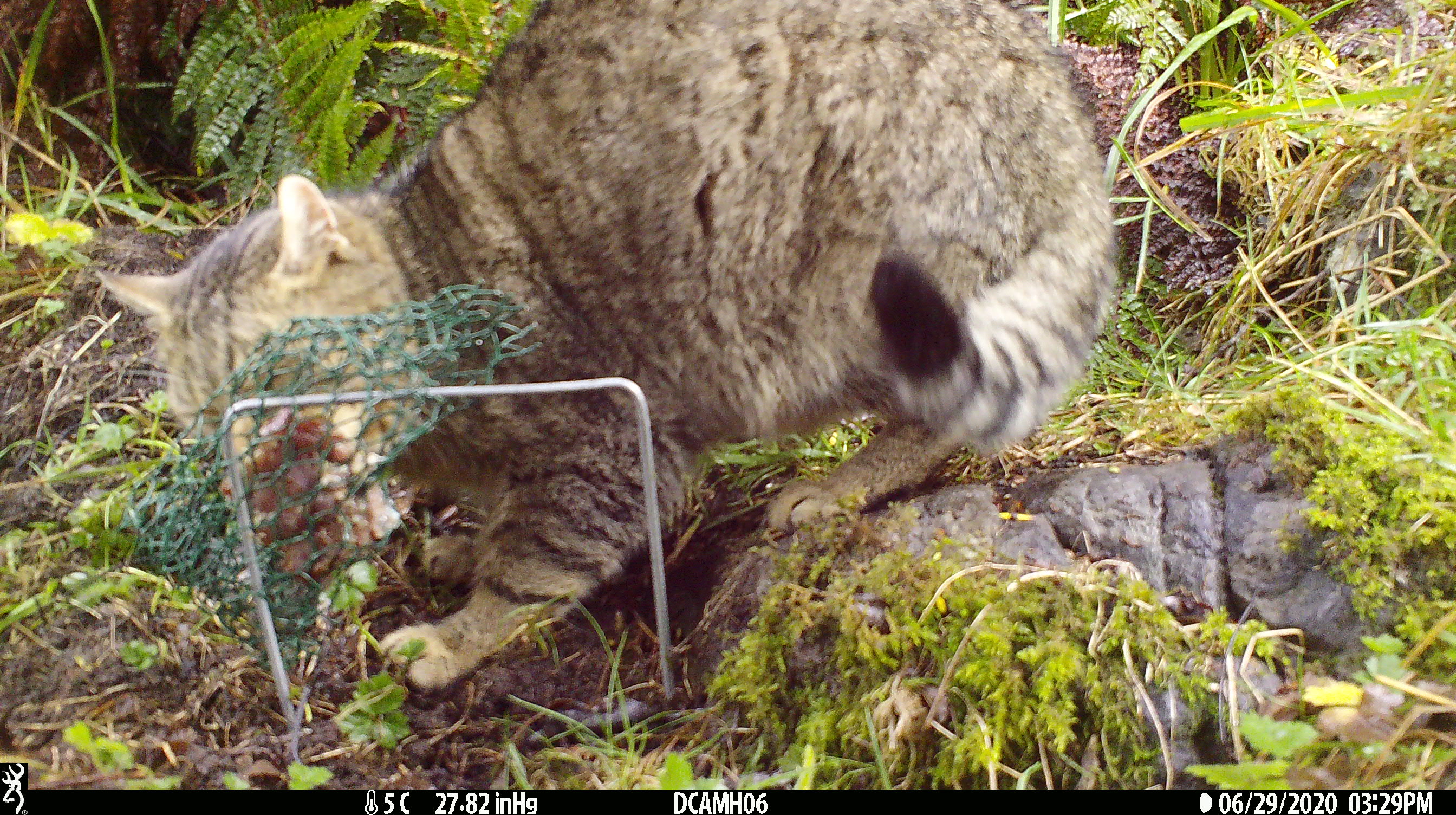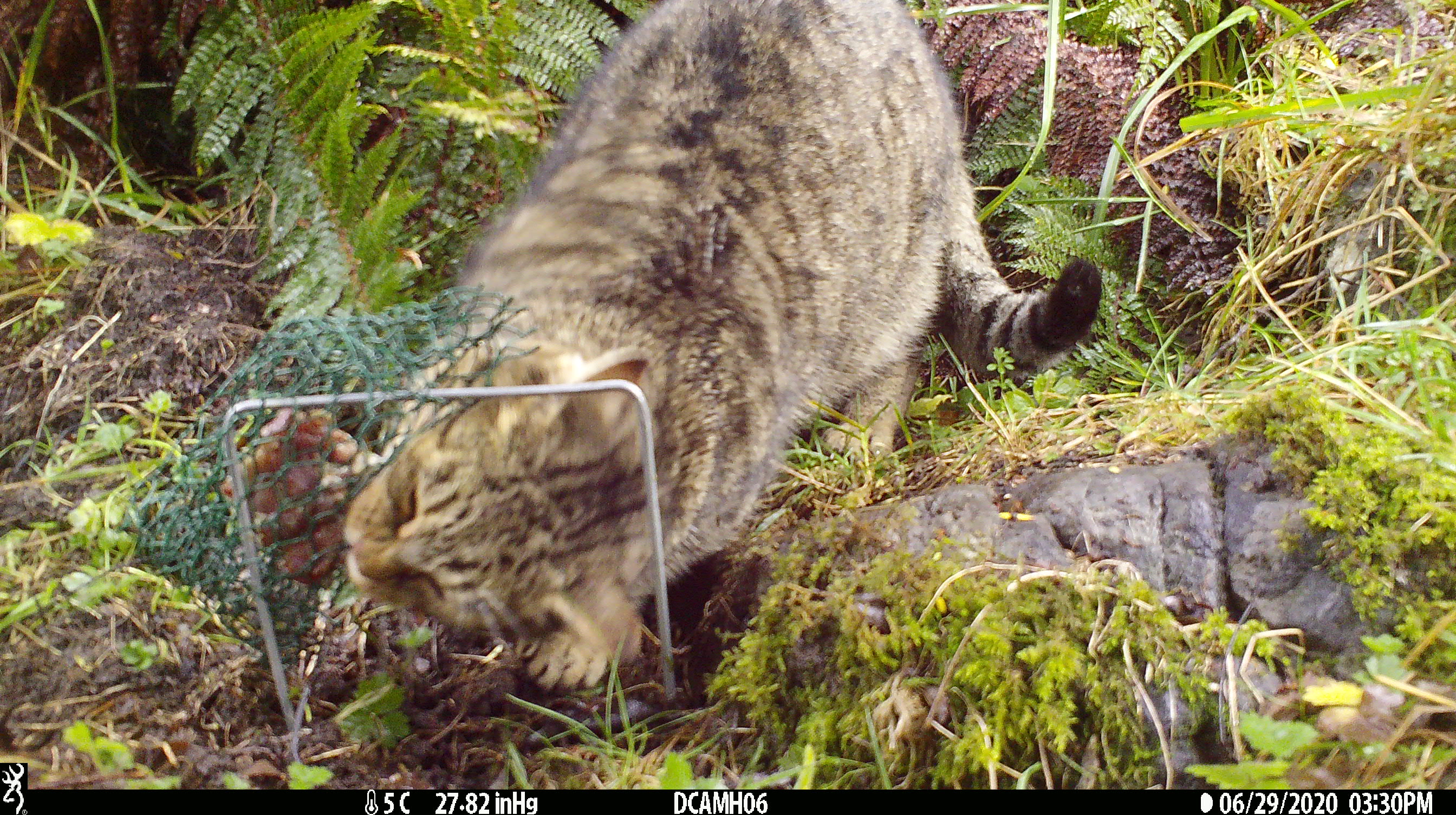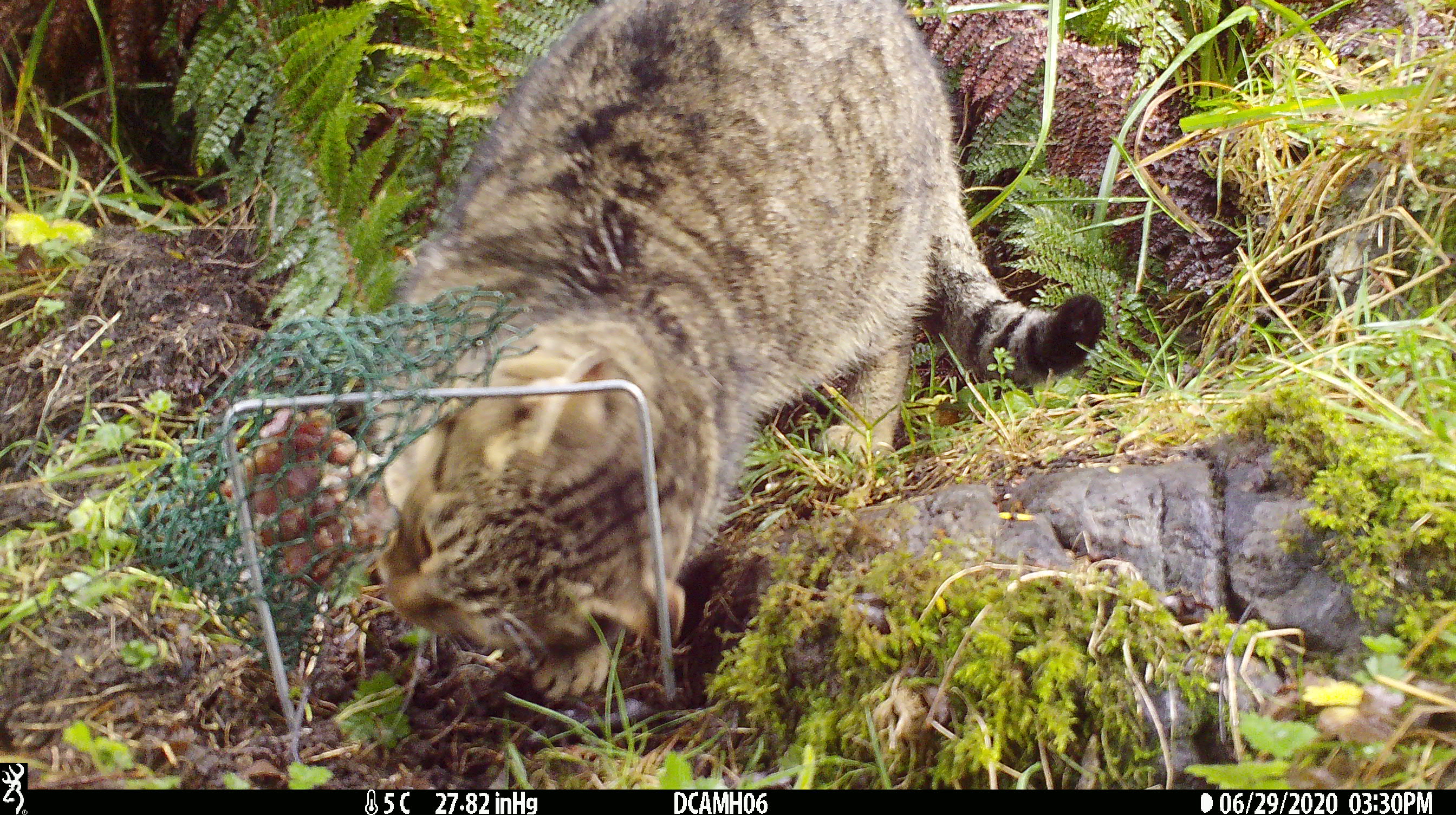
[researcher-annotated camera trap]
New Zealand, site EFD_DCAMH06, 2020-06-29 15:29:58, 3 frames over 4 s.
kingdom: Animalia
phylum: Chordata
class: Mammalia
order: Carnivora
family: Felidae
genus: Felis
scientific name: Felis catus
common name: domestic cat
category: cat